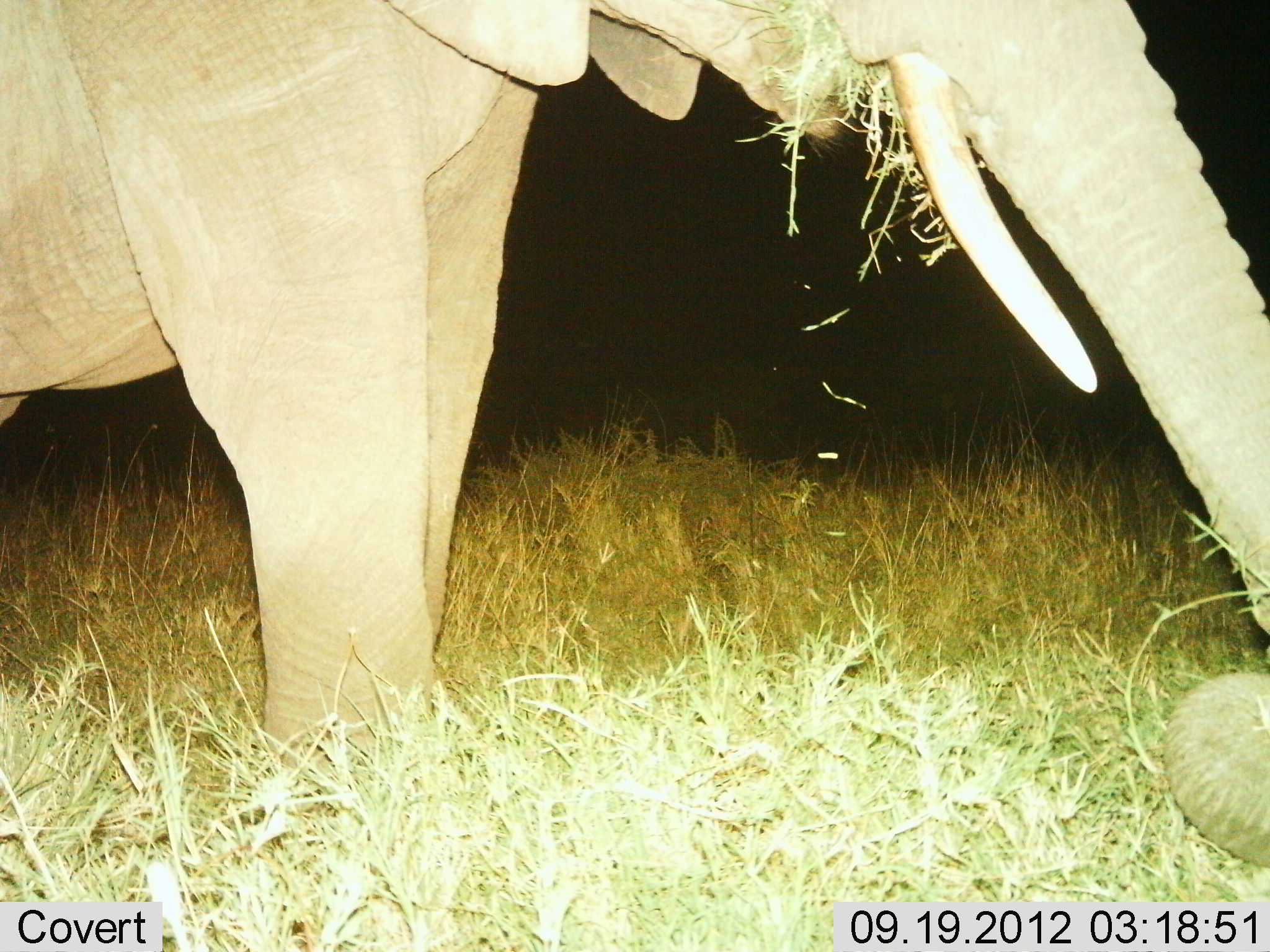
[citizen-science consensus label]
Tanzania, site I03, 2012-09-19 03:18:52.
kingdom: Animalia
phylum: Chordata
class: Mammalia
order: Proboscidea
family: Elephantidae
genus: Loxodonta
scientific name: Loxodonta africana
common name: african bush elephant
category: elephant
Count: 1.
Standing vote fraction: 30%.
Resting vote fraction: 0%.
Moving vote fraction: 0%.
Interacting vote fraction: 0%.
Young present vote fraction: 0%.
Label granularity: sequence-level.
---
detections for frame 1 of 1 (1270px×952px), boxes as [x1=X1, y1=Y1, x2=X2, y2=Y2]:
animal: [x1=1, y1=0, x2=1270, y2=867]